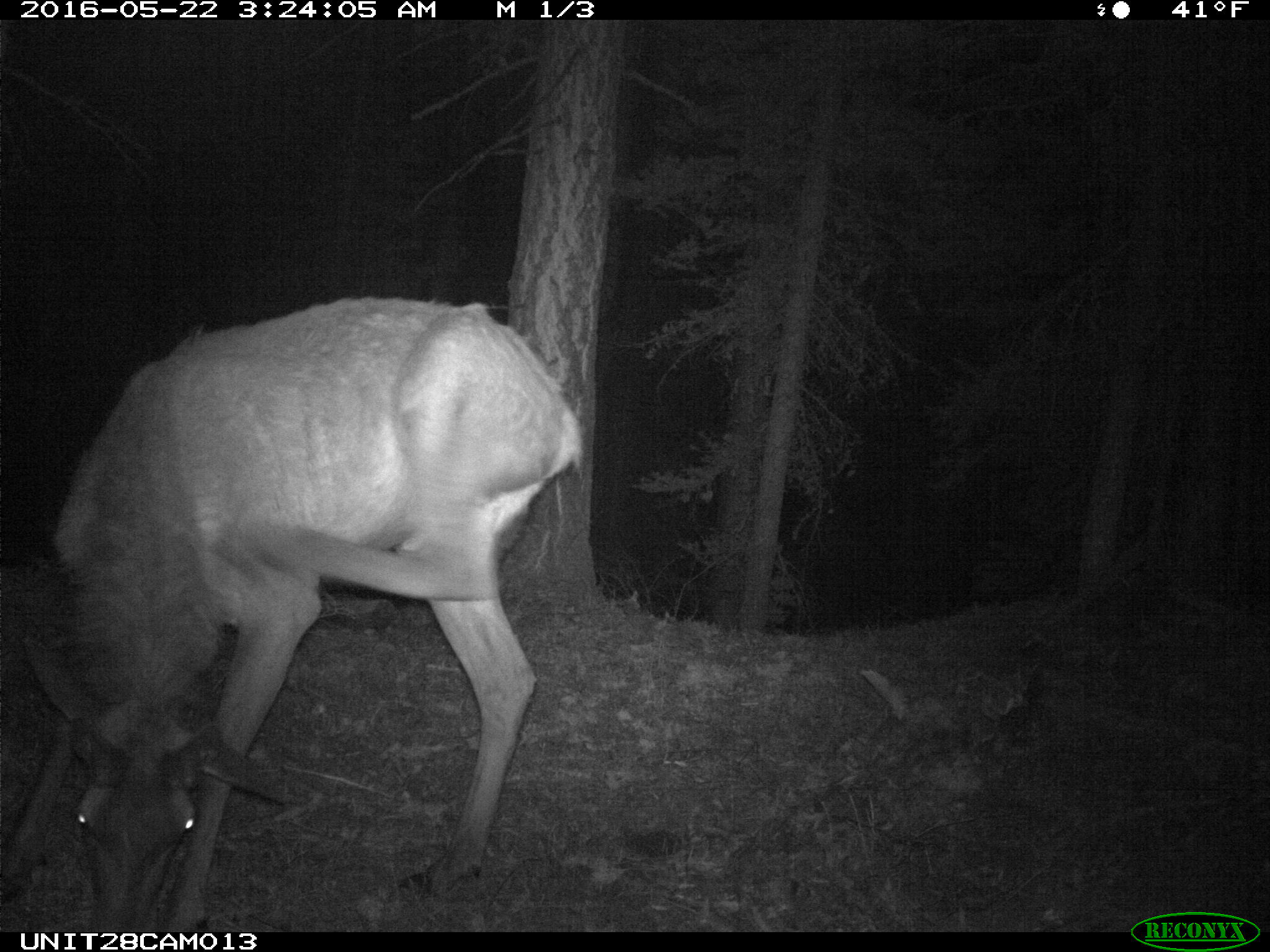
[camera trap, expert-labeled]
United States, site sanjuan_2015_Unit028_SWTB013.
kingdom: Animalia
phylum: Chordata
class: Mammalia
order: Artiodactyla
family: Cervidae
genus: Cervus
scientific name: Cervus elaphus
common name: red deer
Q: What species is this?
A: Cervus elaphus (red deer).